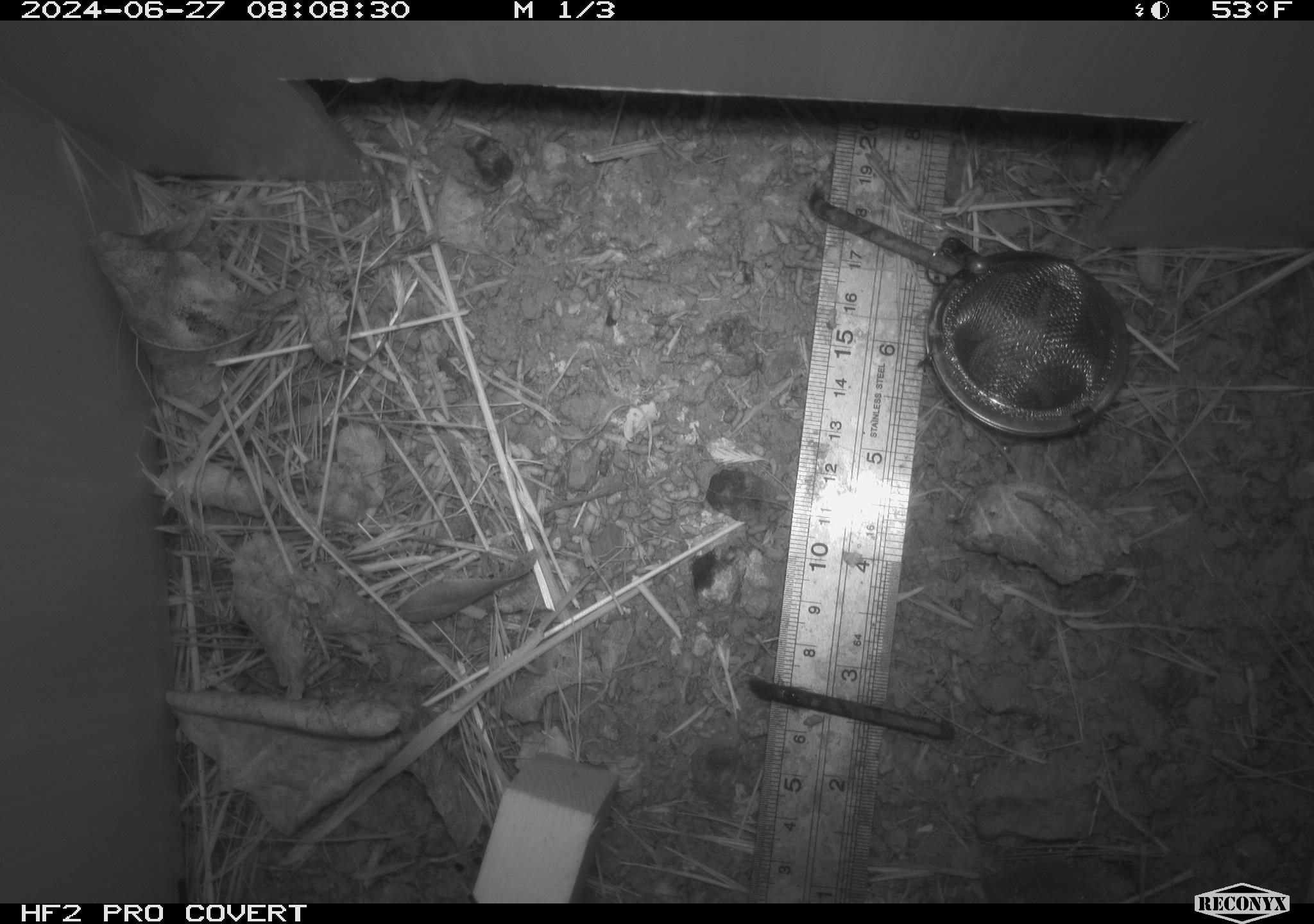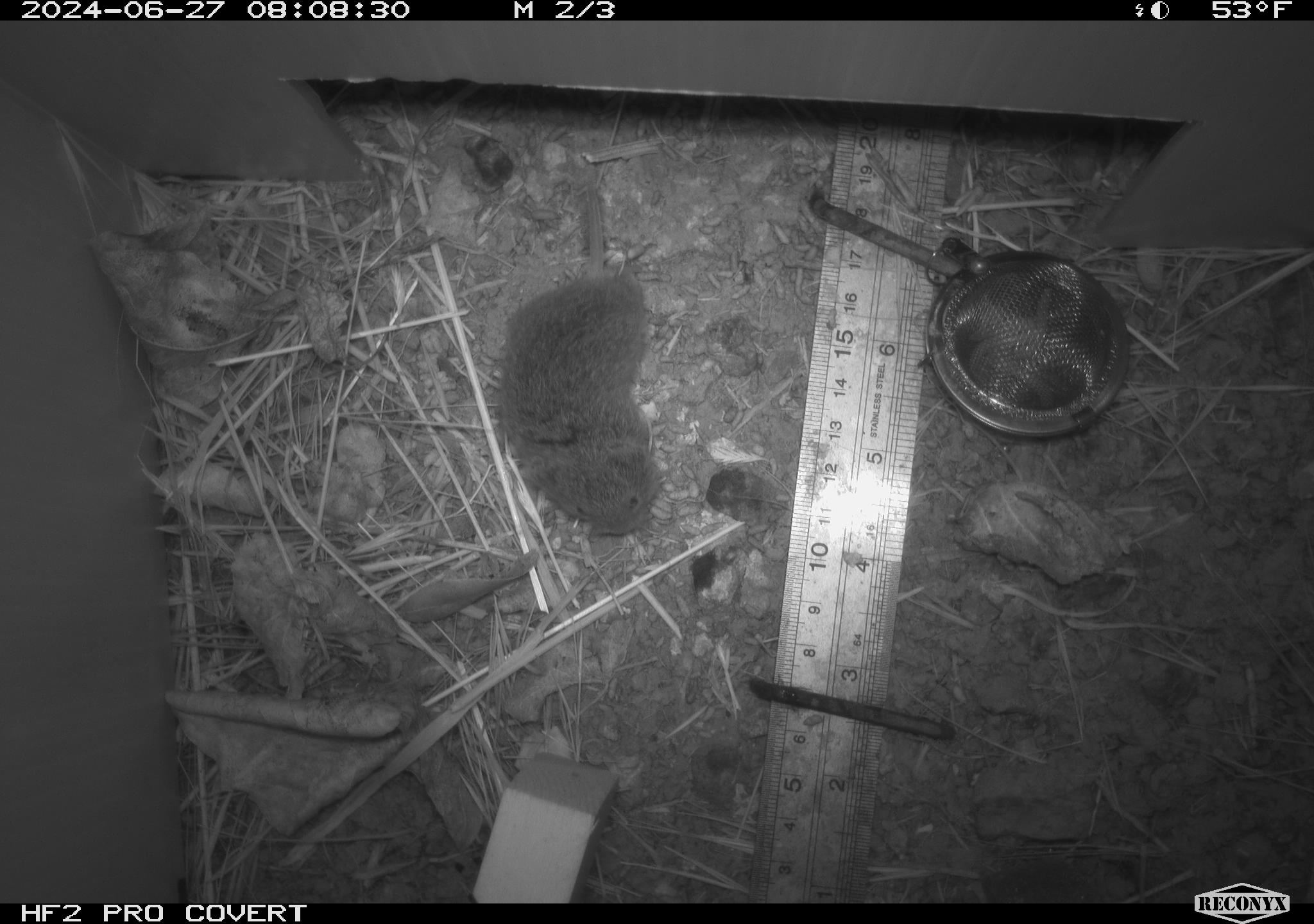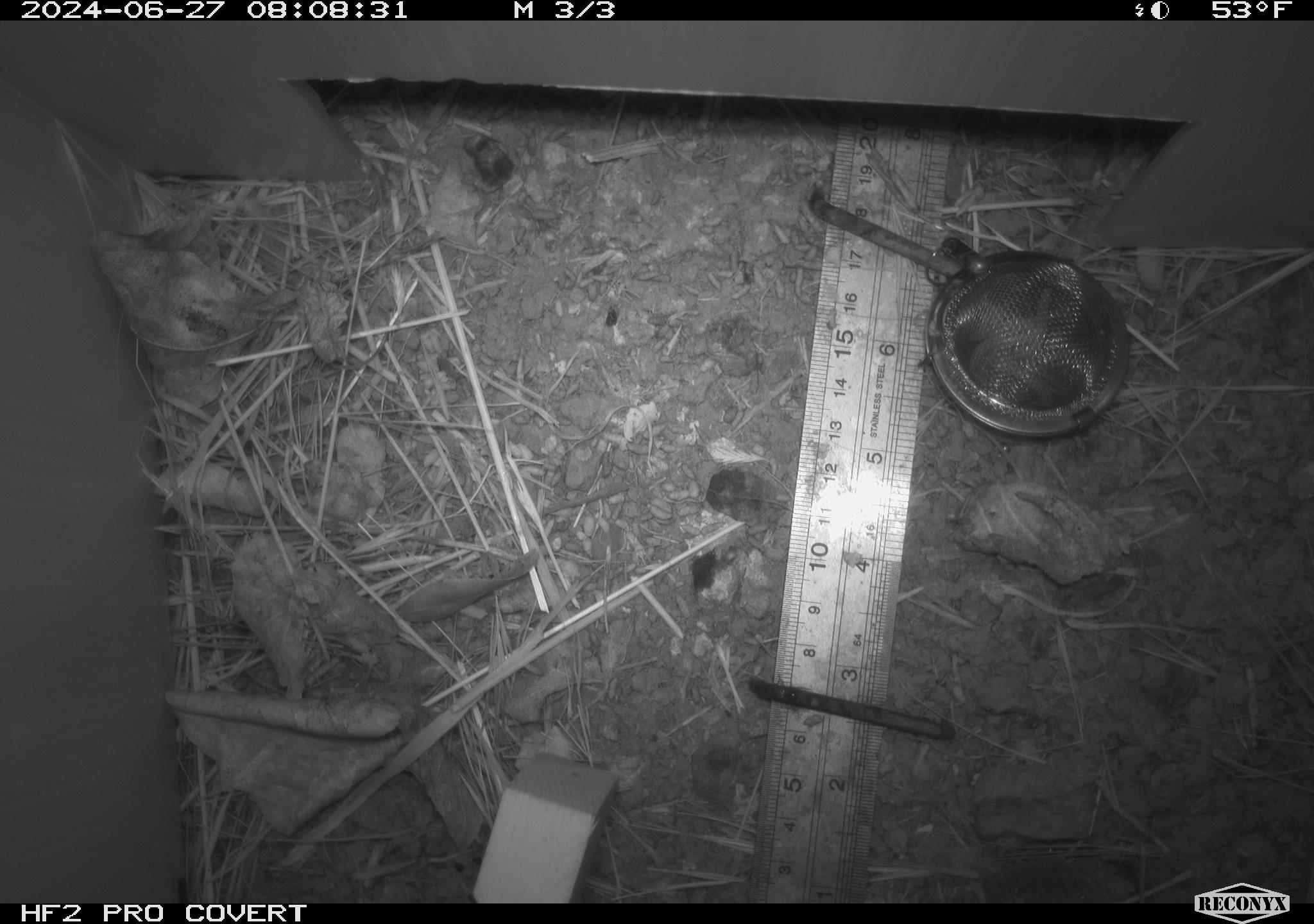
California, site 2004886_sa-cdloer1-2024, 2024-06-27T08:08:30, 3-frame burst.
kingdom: Animalia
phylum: Chordata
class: Mammalia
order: Rodentia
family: Cricetidae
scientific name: Arvicolinae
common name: voles, lemmings, and muskrats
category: arvicolinae subfamily